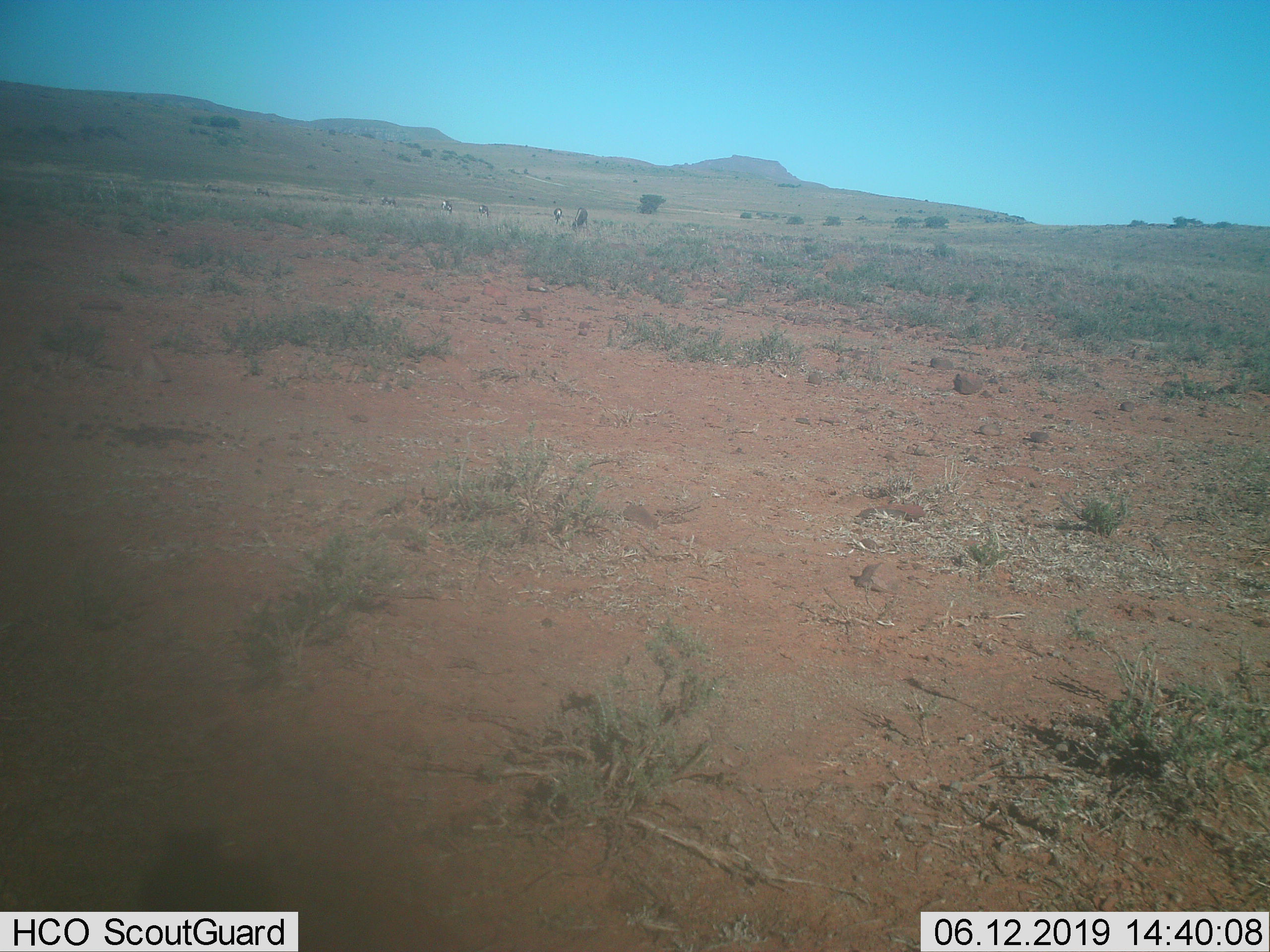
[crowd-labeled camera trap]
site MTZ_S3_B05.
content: unidentified animal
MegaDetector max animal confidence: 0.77